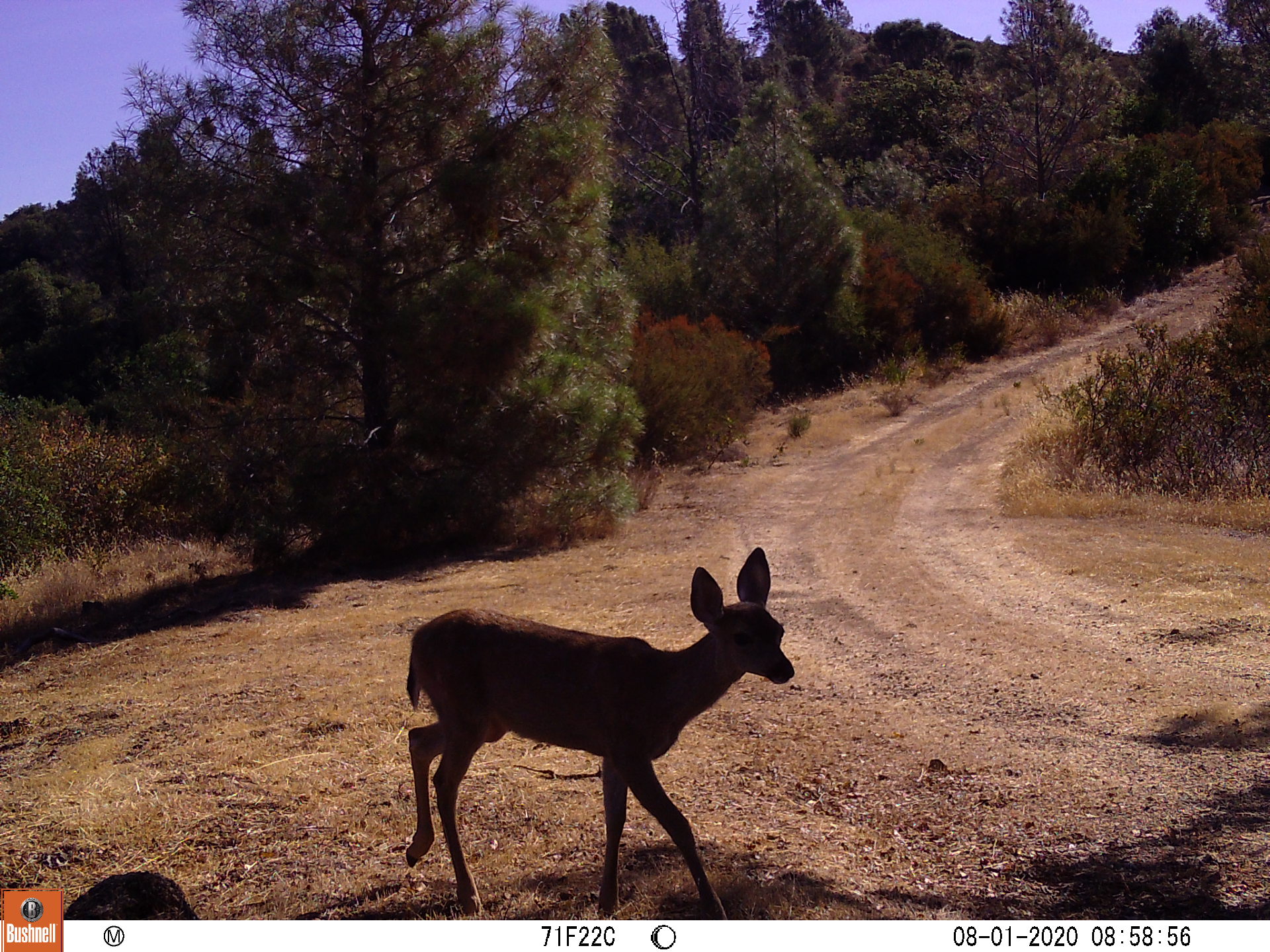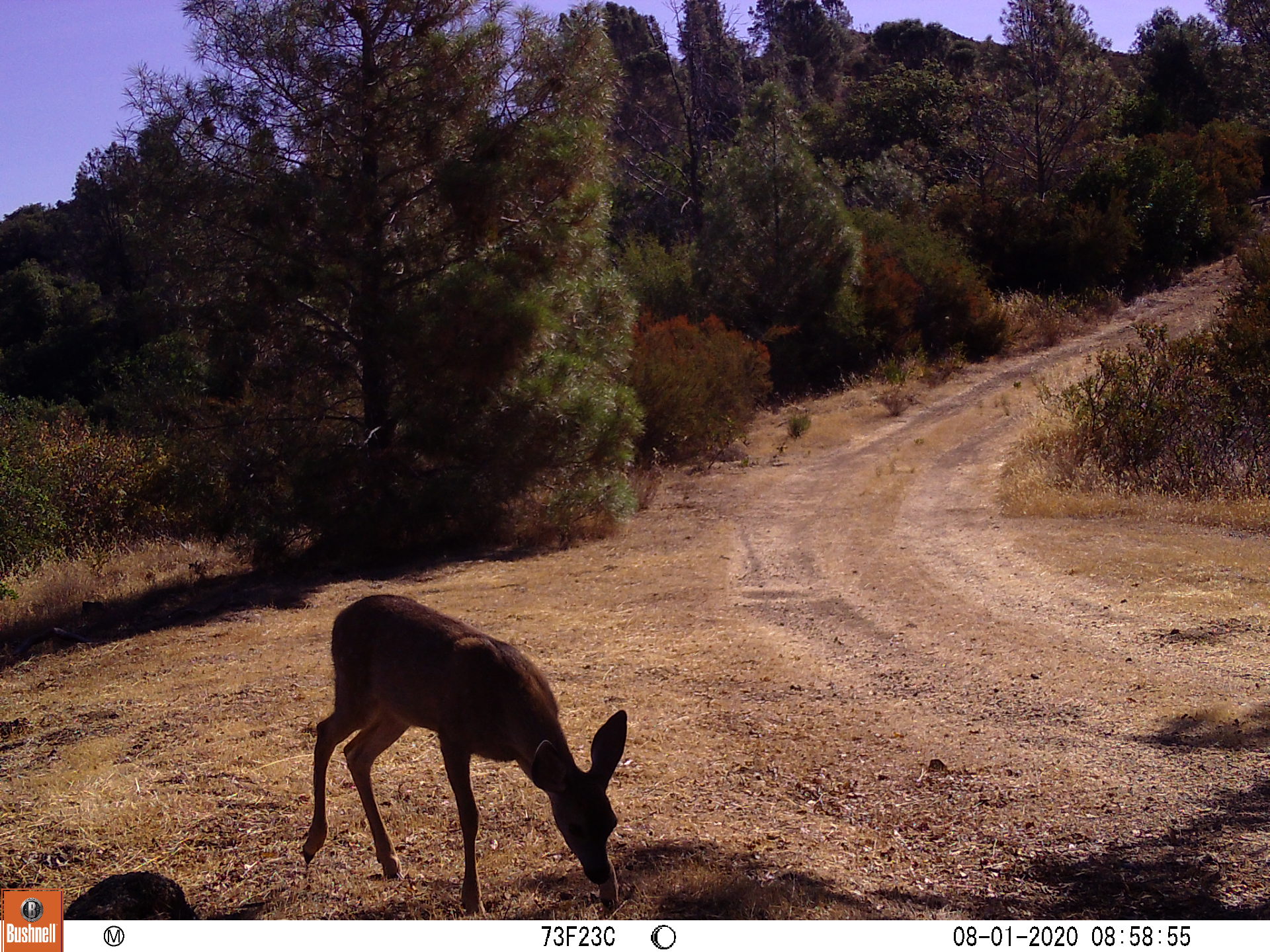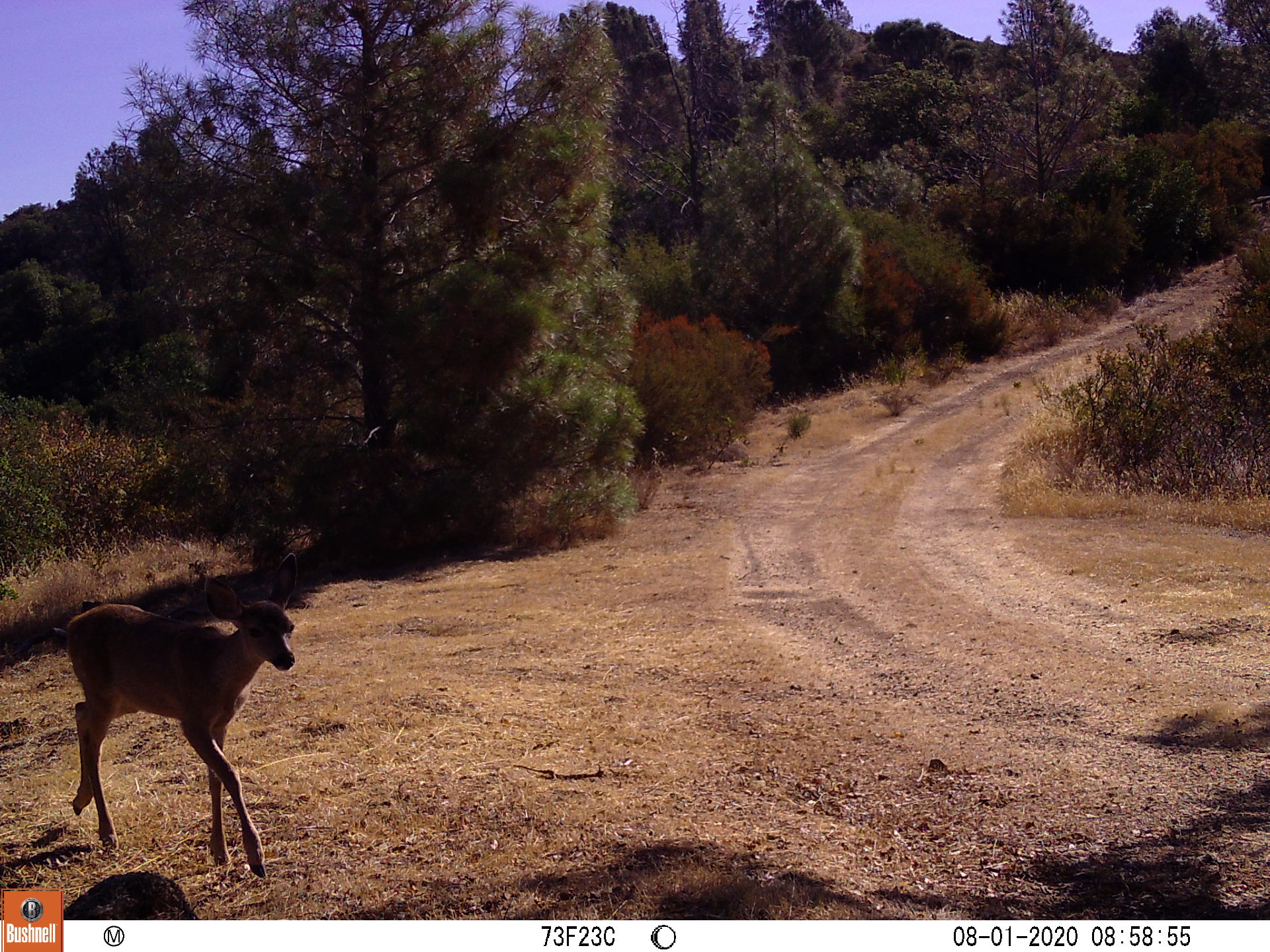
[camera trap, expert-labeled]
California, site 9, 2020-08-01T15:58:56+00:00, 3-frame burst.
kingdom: Animalia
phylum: Chordata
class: Mammalia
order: Artiodactyla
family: Cervidae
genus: Odocoileus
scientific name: Odocoileus hemionus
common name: mule deer